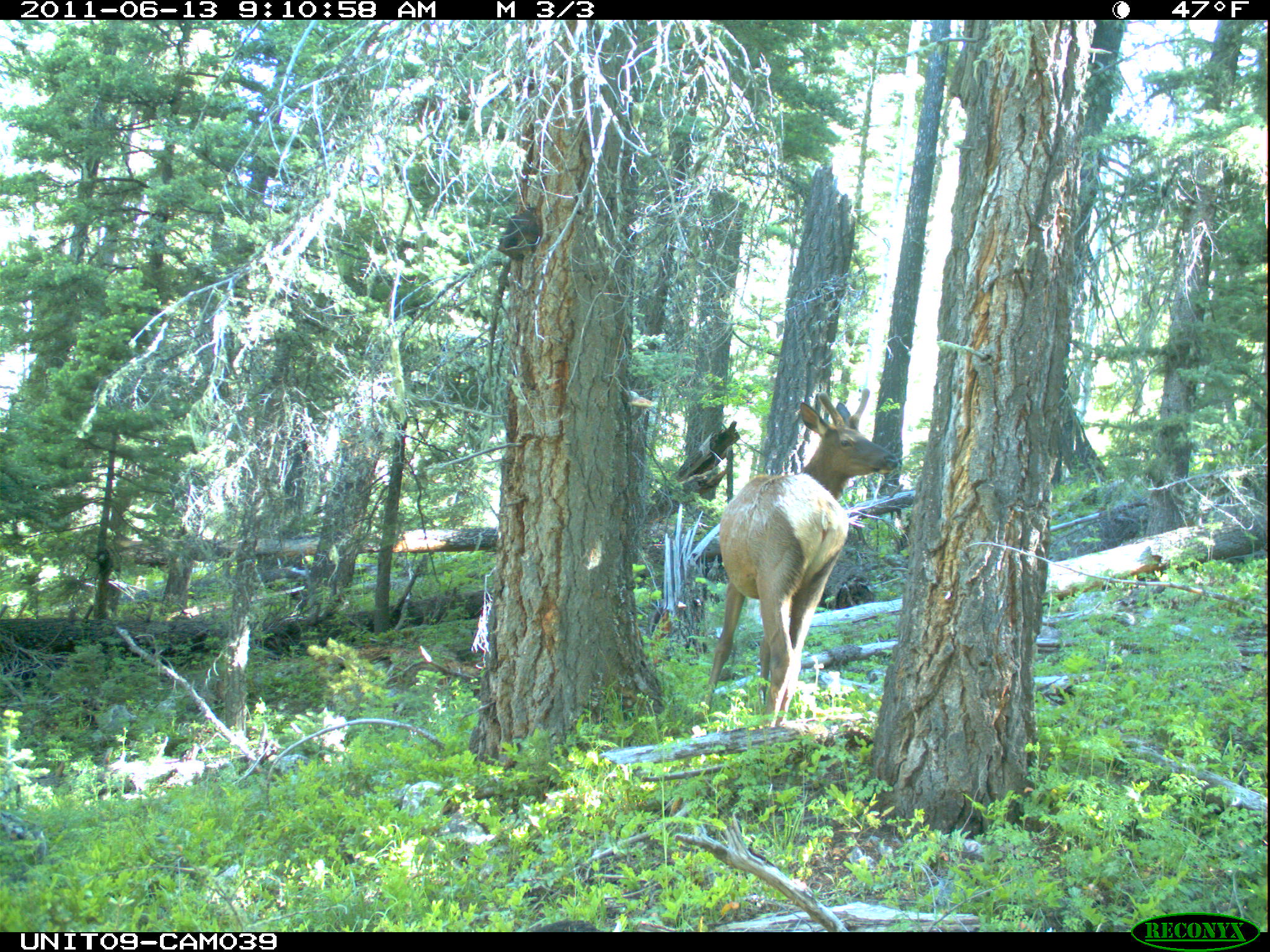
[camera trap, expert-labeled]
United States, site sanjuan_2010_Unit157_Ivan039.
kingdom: Animalia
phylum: Chordata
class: Mammalia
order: Artiodactyla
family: Cervidae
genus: Cervus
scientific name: Cervus elaphus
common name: red deer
Cervus elaphus (red deer).